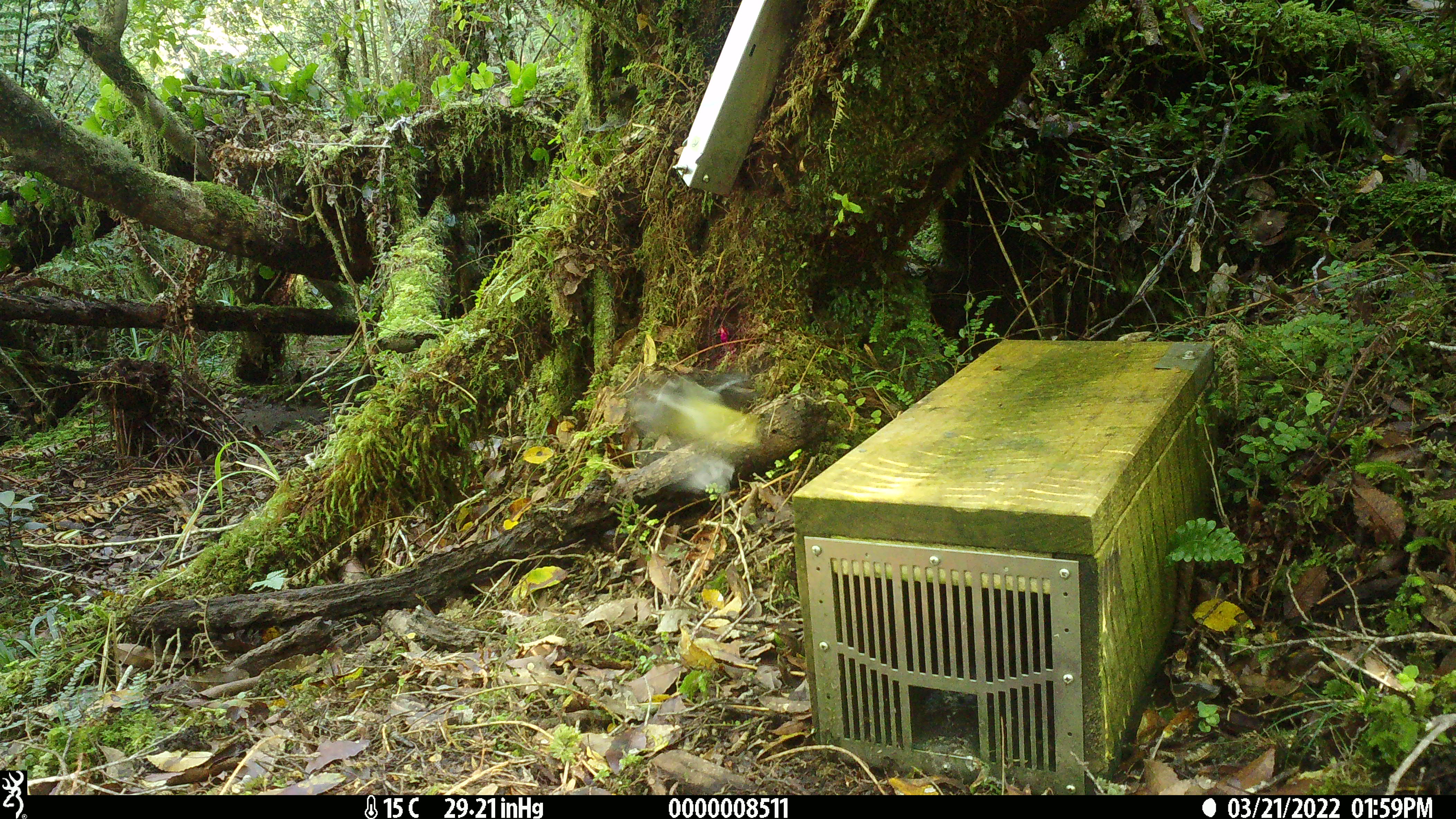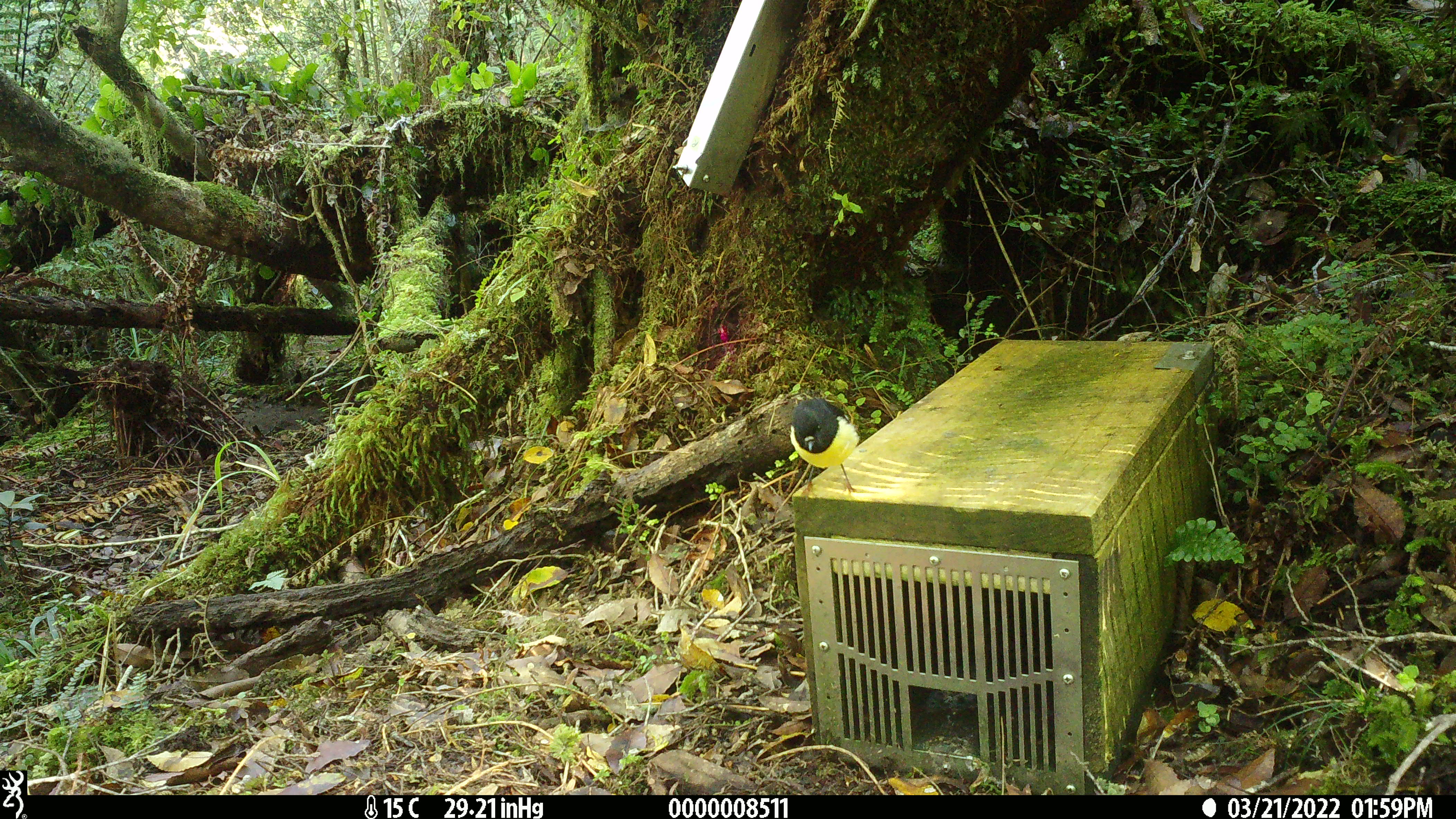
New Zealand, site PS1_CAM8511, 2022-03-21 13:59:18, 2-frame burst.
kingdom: Animalia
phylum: Chordata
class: Aves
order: Passeriformes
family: Petroicidae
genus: Petroica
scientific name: Petroica macrocephala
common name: tomtit